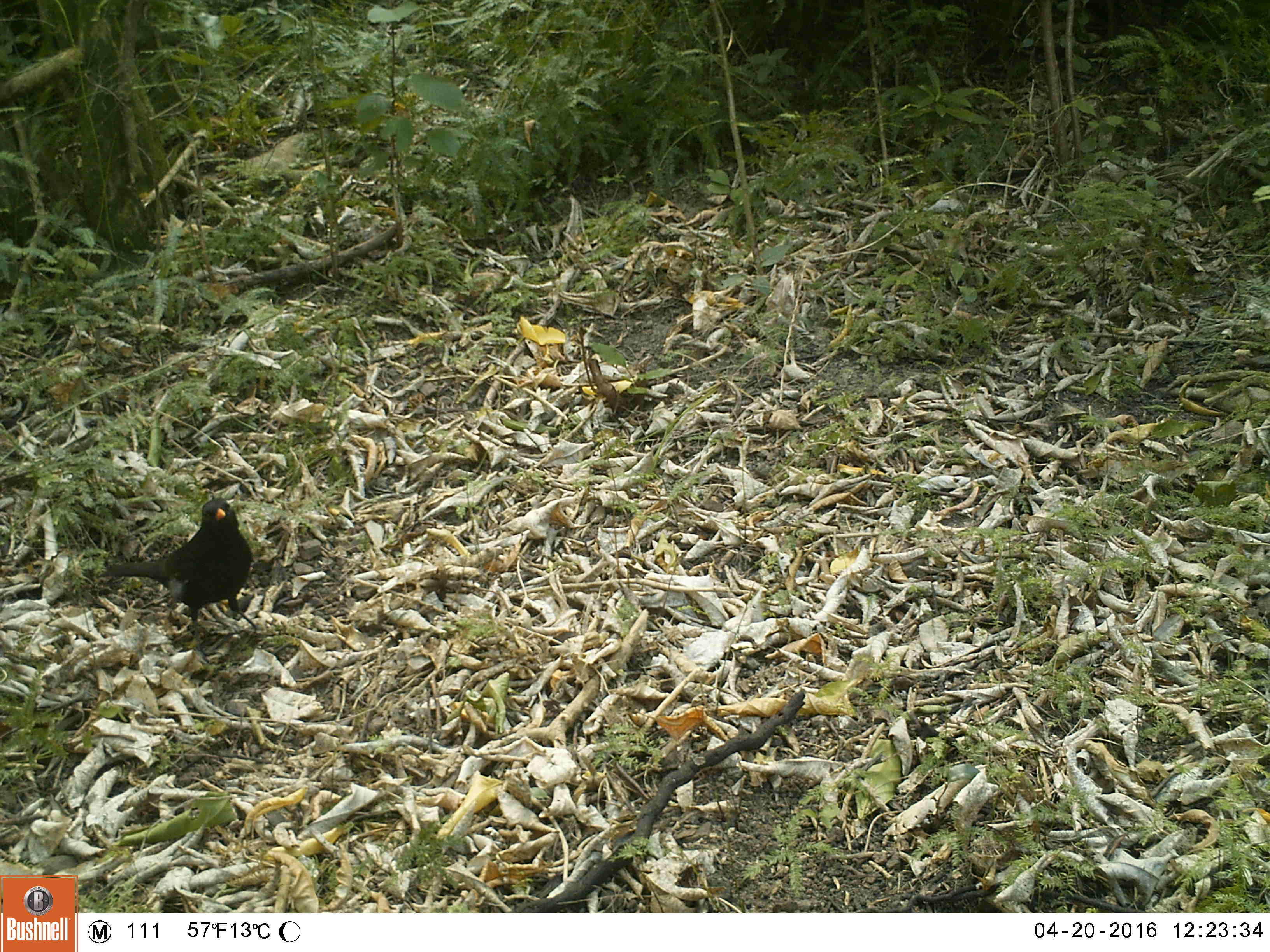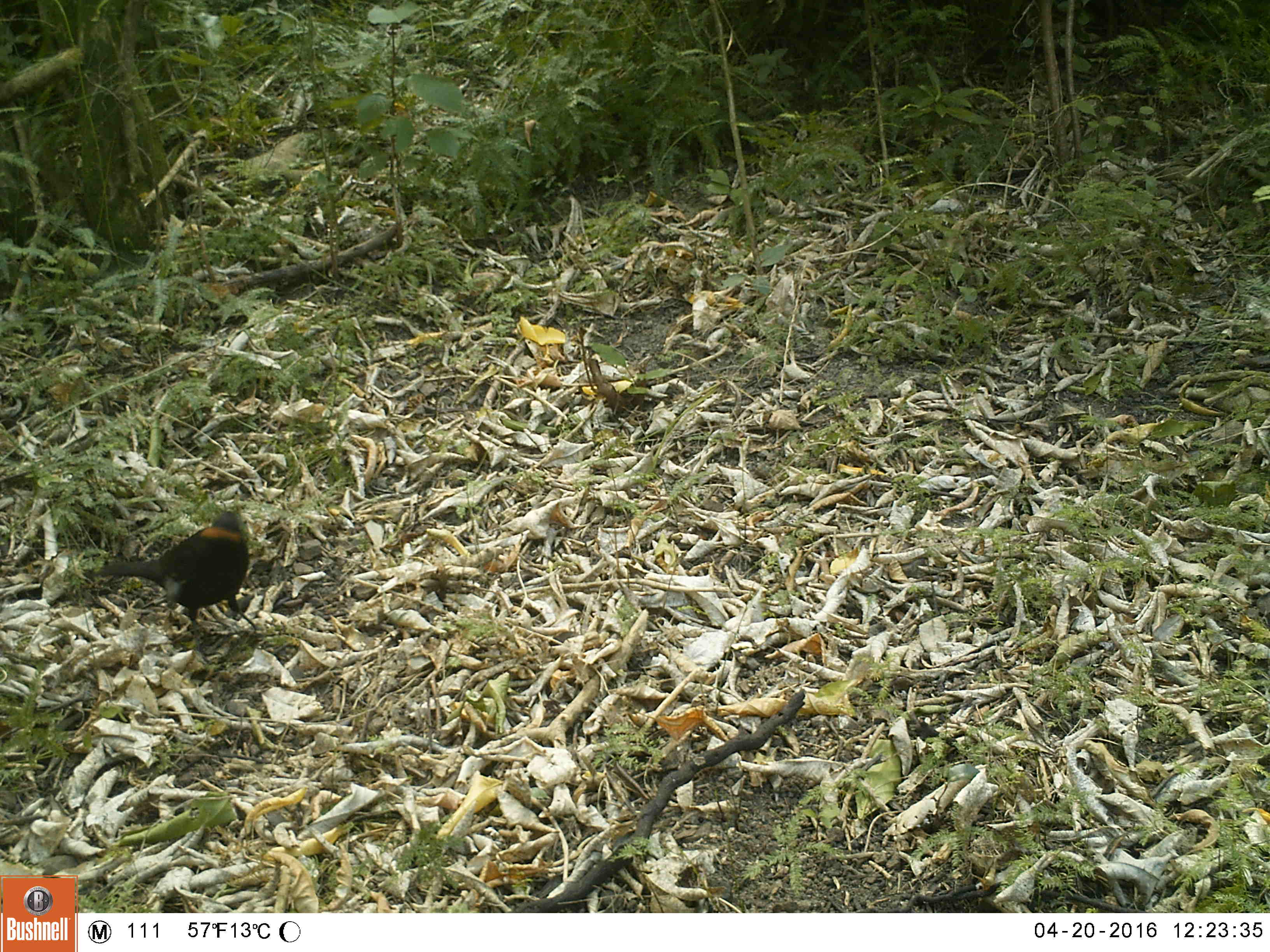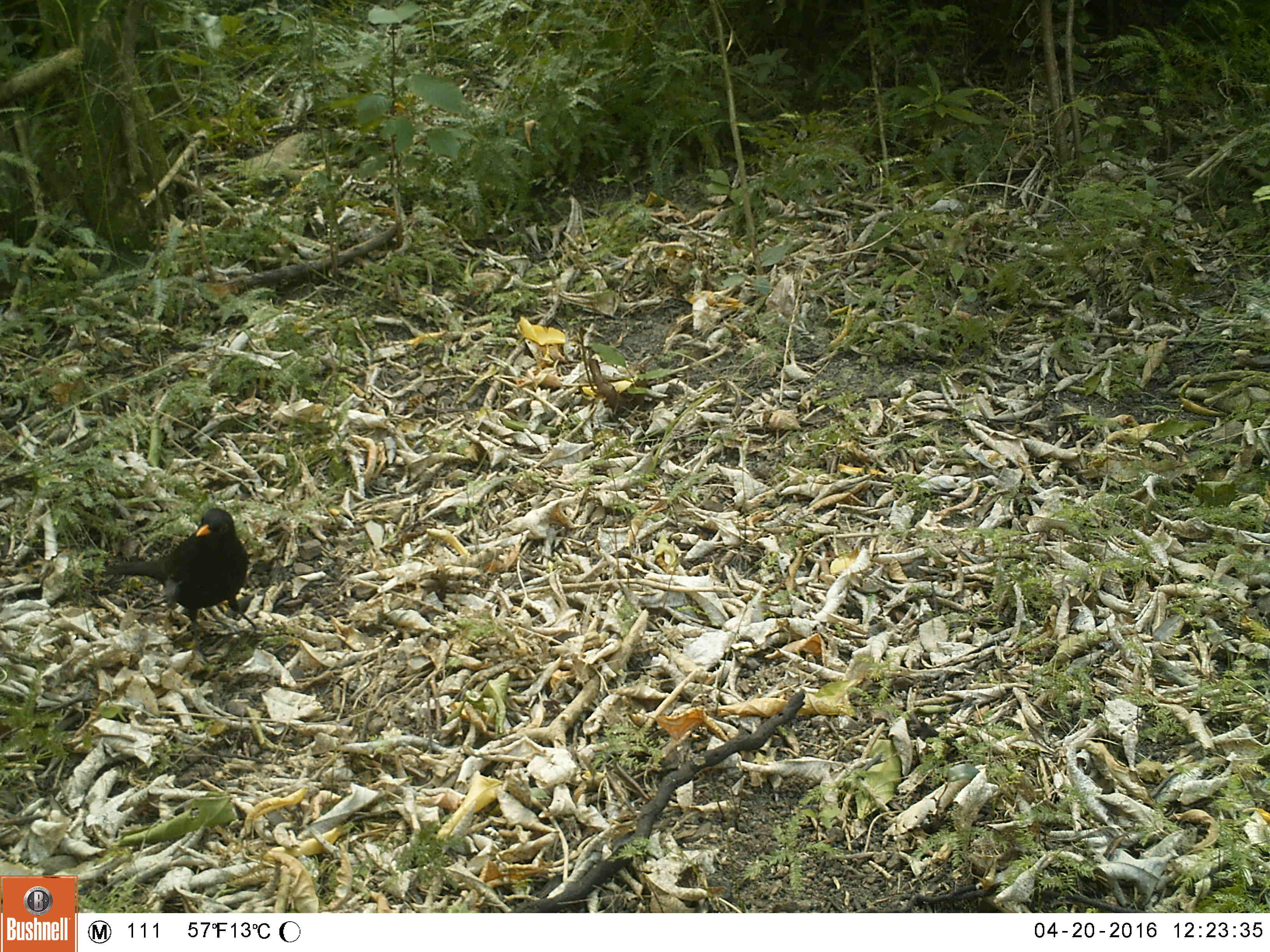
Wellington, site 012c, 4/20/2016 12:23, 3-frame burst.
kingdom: Animalia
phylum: Chordata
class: Aves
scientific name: Aves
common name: bird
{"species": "bird (Aves)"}